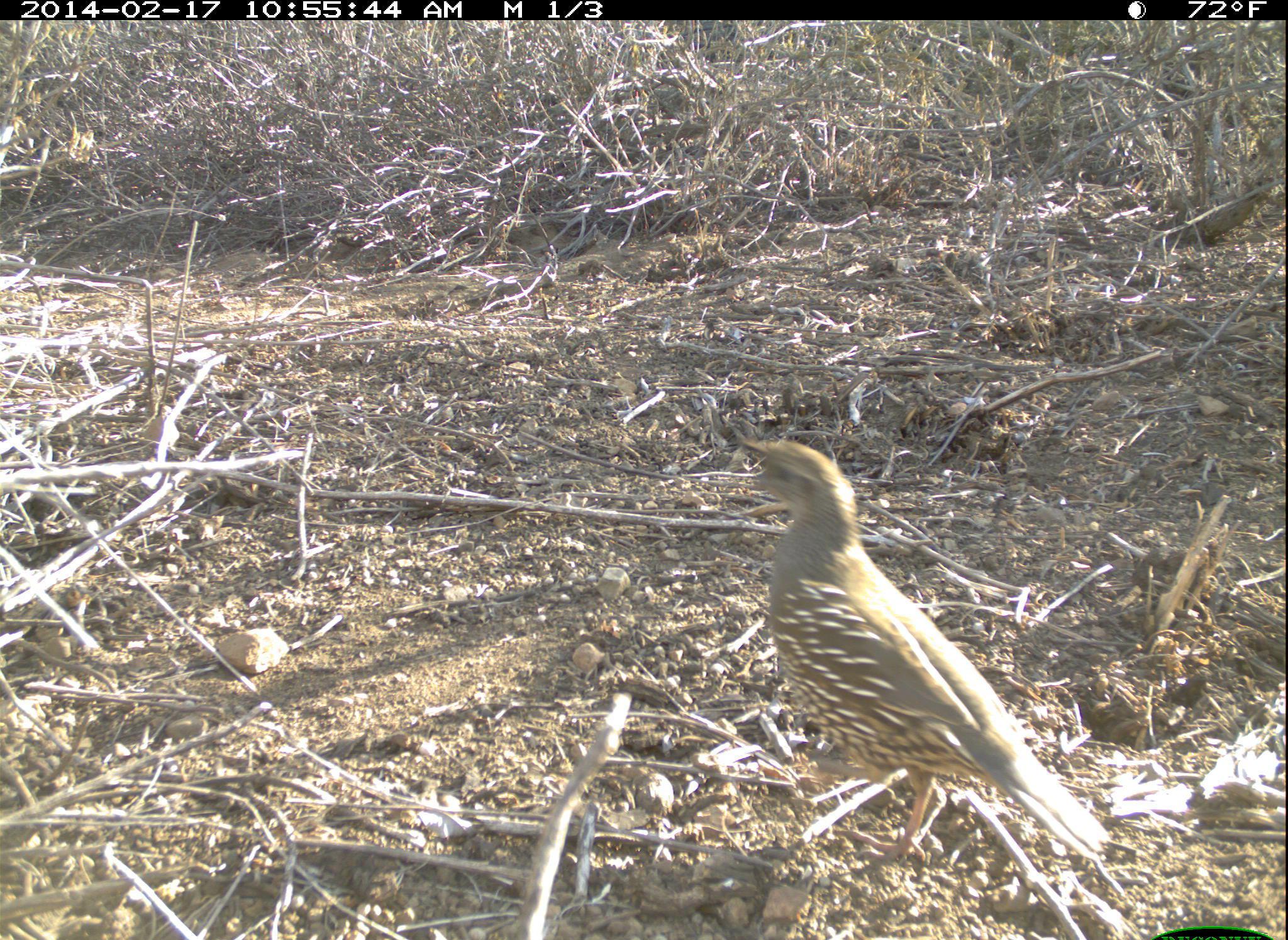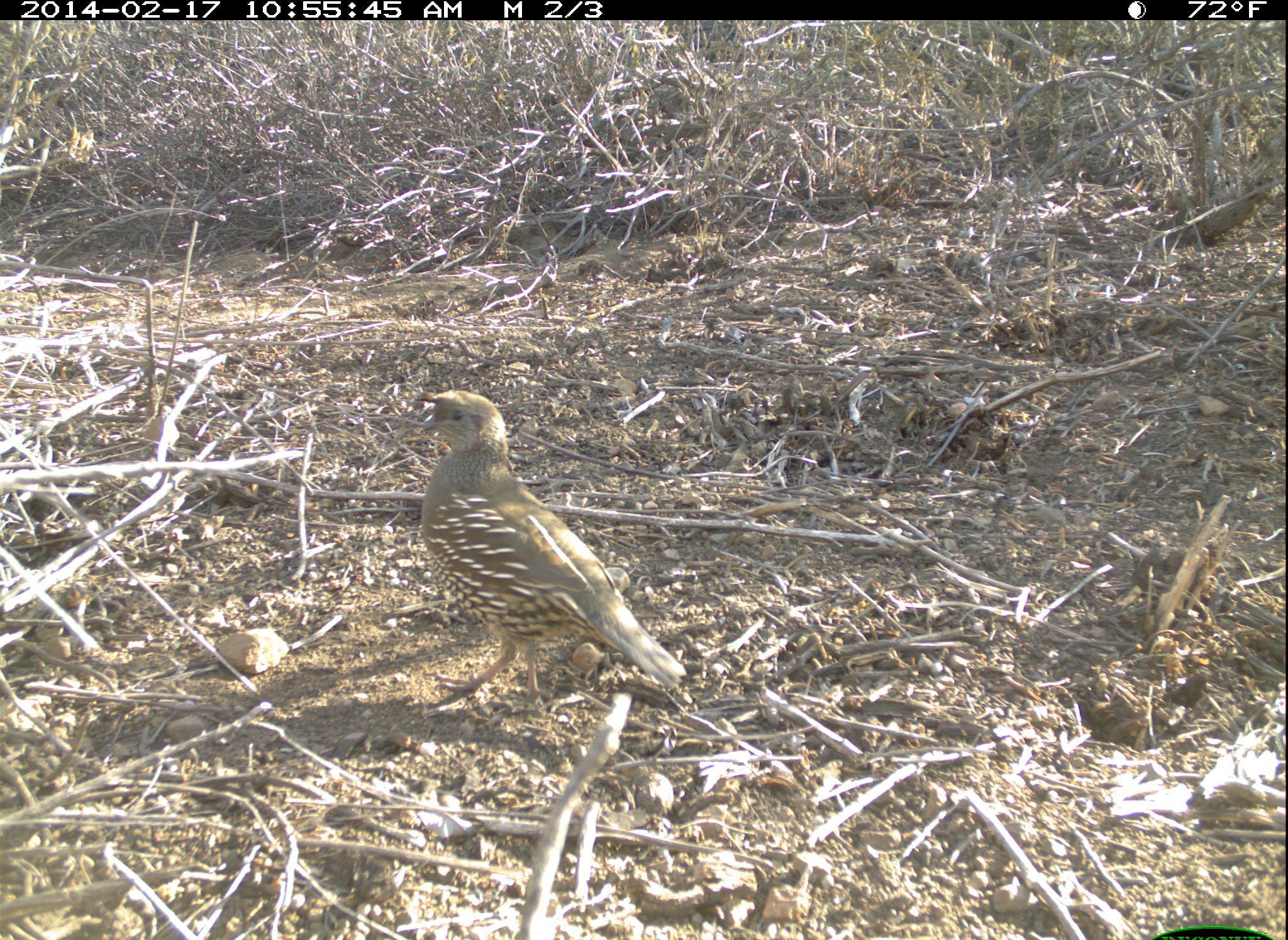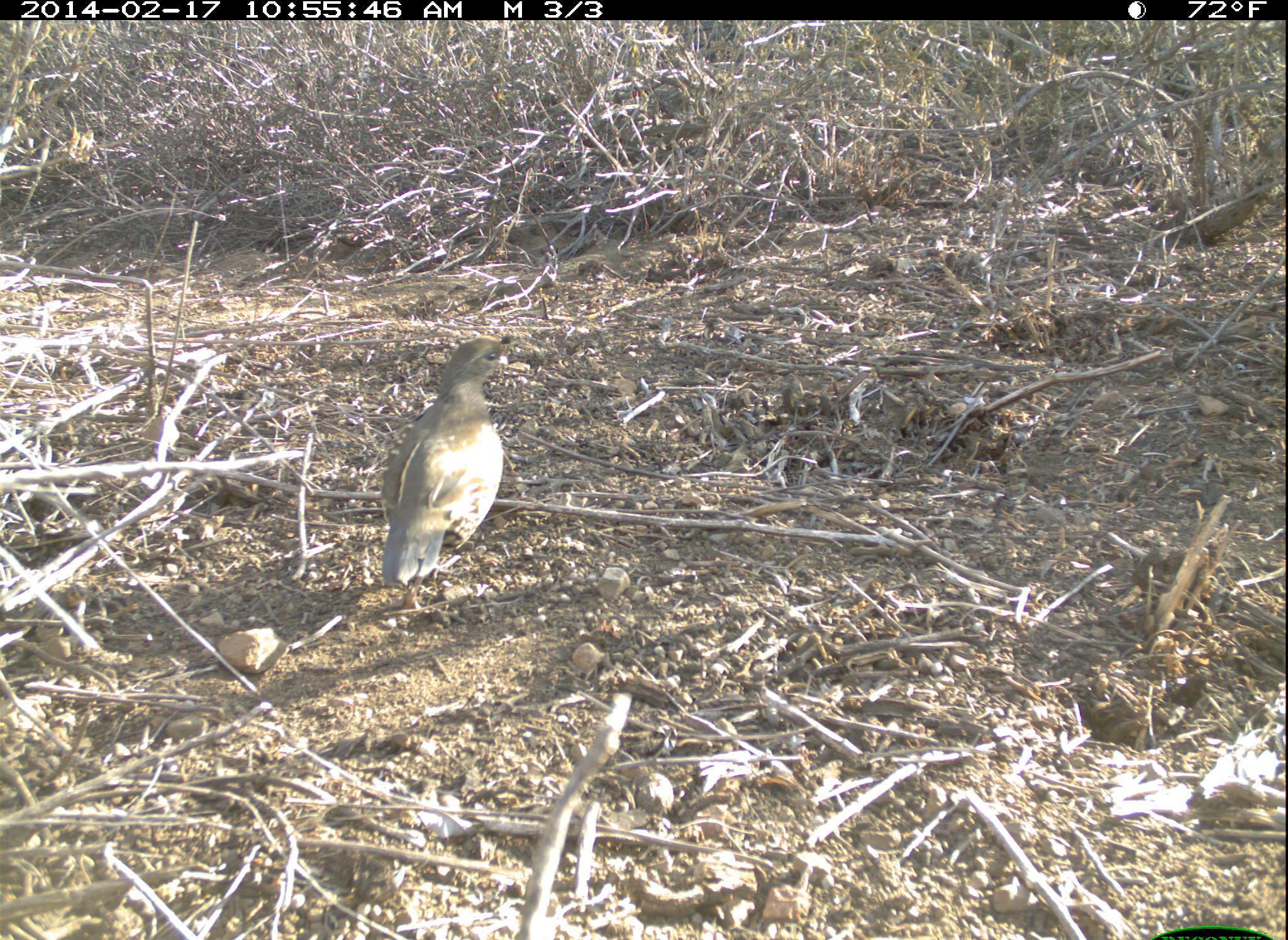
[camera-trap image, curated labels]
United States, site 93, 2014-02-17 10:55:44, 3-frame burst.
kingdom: Animalia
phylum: Chordata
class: Aves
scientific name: Aves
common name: bird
Bird (Aves).